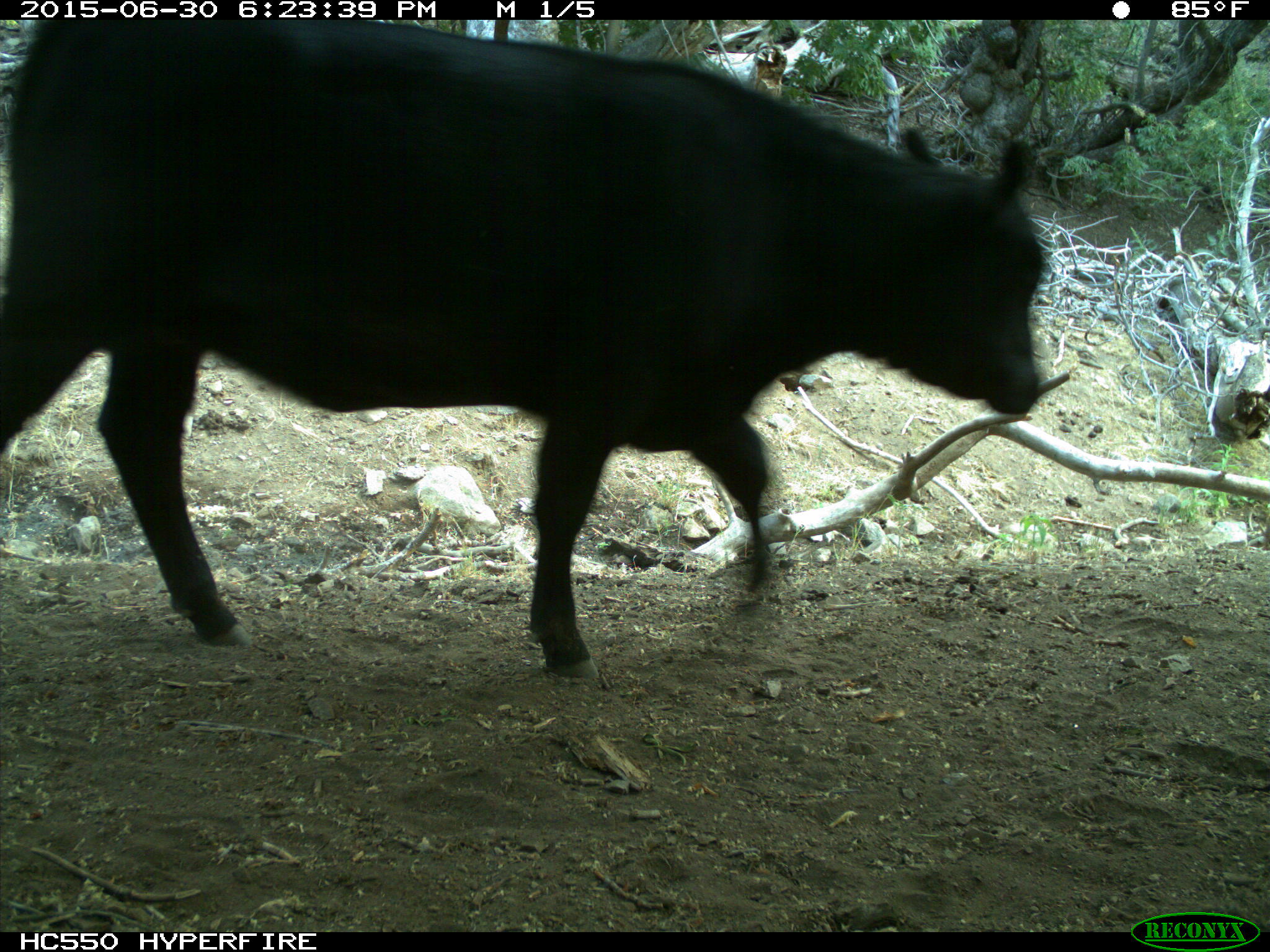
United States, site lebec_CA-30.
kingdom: Animalia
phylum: Chordata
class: Mammalia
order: Artiodactyla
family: Bovidae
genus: Bos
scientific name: Bos taurus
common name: domestic cow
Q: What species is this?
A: Bos taurus (domestic cow).